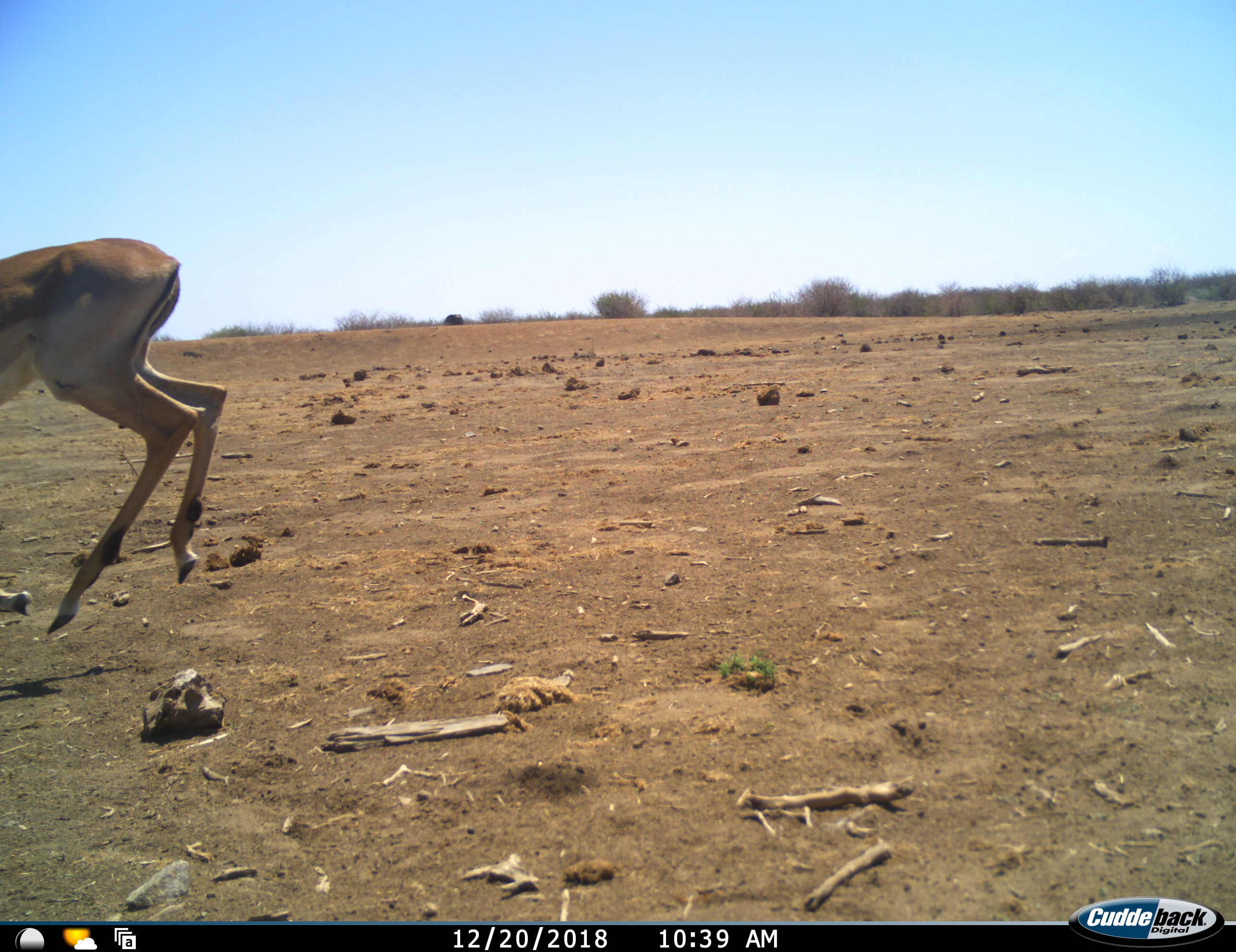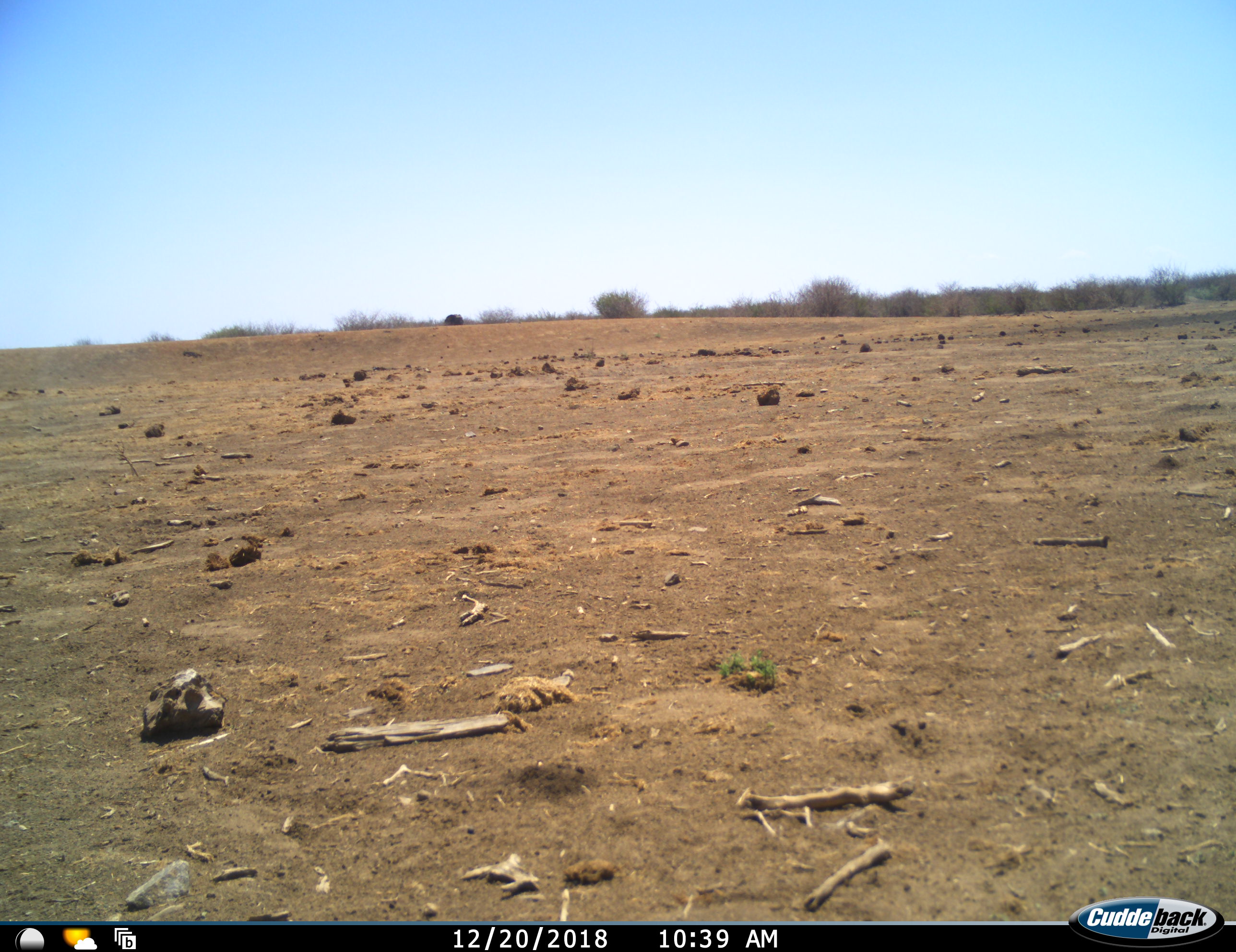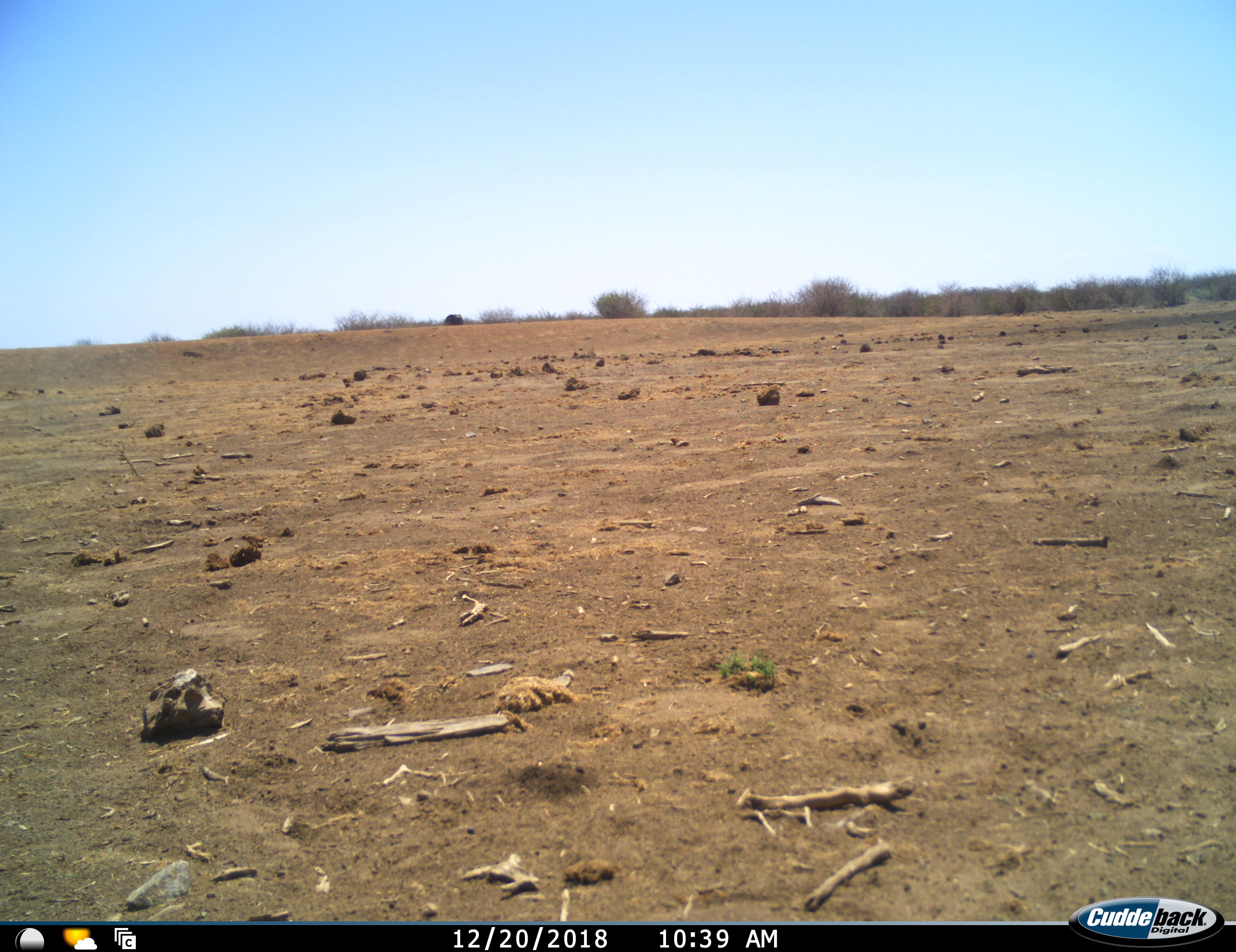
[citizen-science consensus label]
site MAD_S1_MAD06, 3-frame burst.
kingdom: Animalia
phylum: Chordata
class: Mammalia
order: Artiodactyla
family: Bovidae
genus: Aepyceros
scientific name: Aepyceros melampus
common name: impala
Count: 1.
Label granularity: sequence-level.